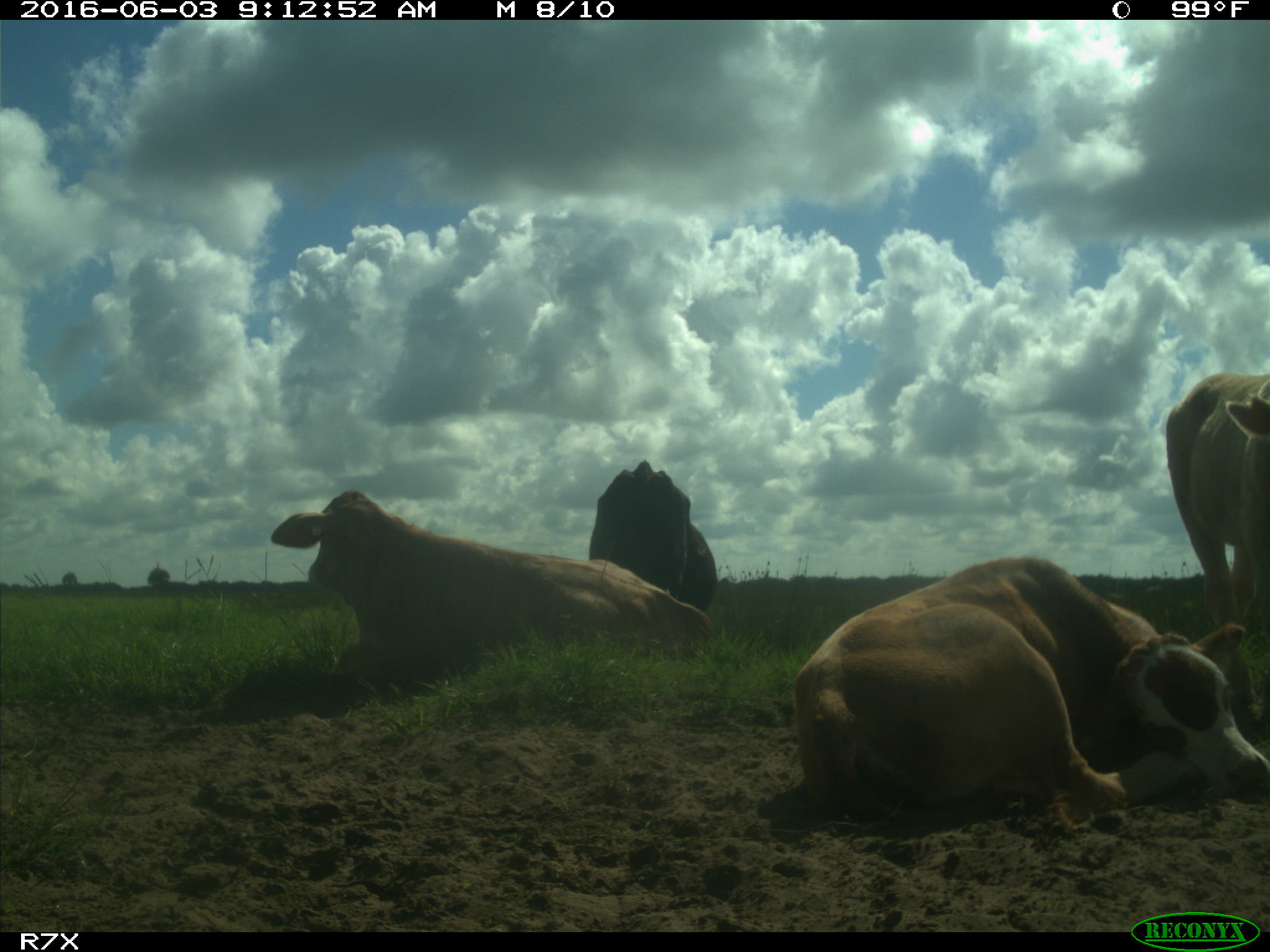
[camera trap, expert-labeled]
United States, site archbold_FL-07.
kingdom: Animalia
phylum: Chordata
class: Mammalia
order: Artiodactyla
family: Bovidae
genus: Bos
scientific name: Bos taurus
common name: domestic cow